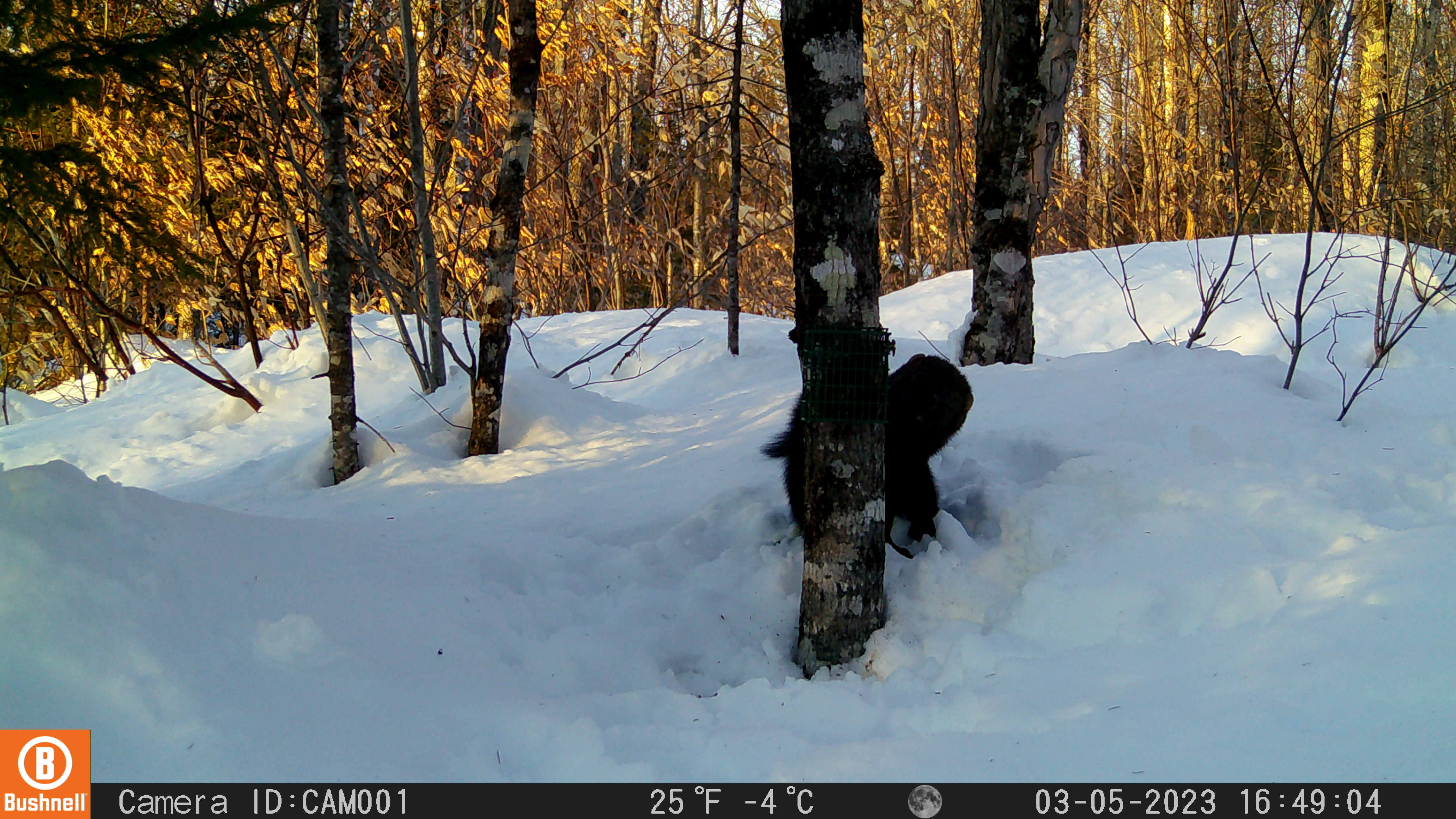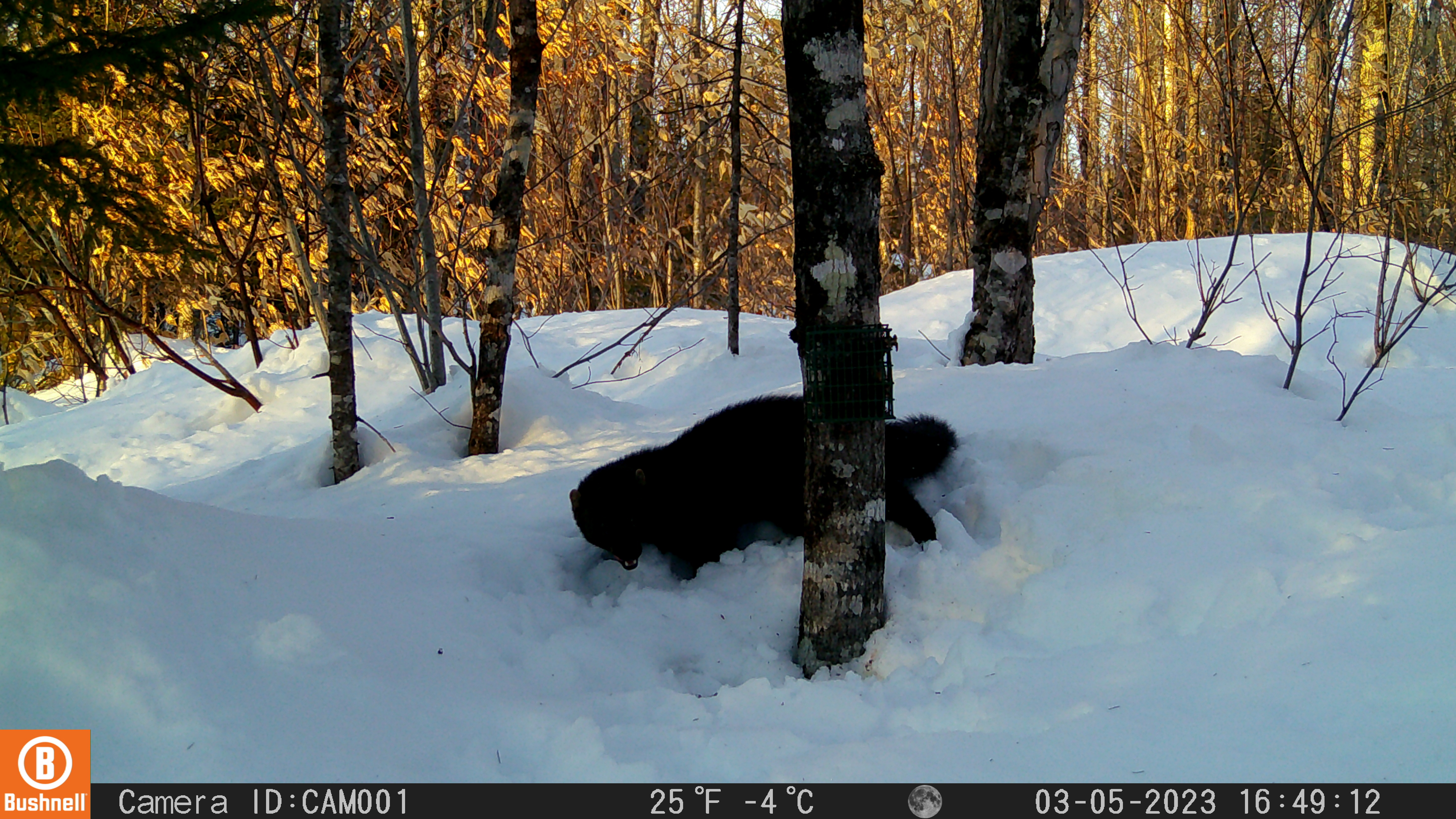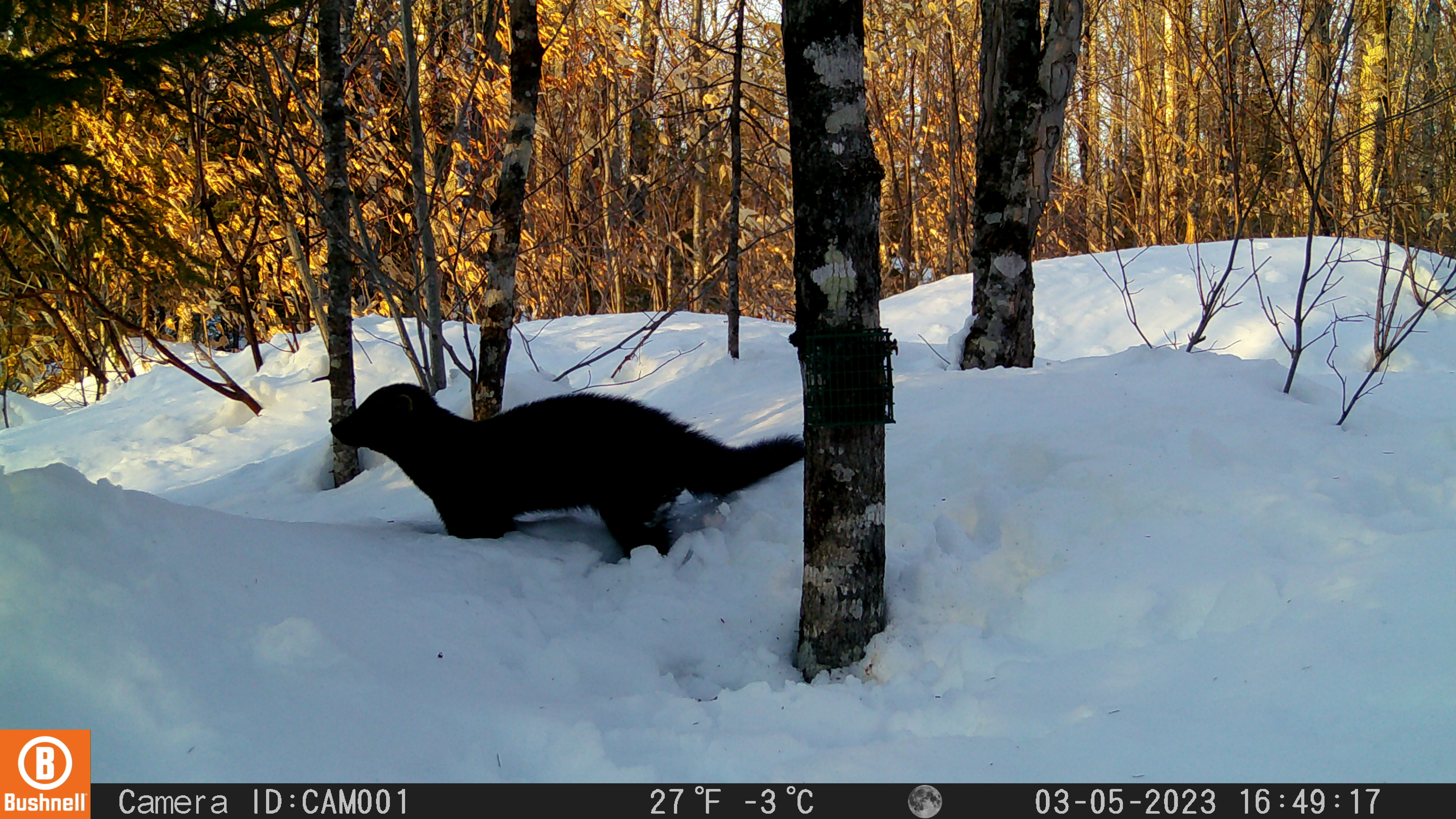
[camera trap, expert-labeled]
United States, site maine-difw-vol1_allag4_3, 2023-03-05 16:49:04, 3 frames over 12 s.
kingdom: Animalia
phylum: Chordata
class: Mammalia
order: Carnivora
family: Mustelidae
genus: Pekania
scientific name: Pekania pennanti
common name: fisher